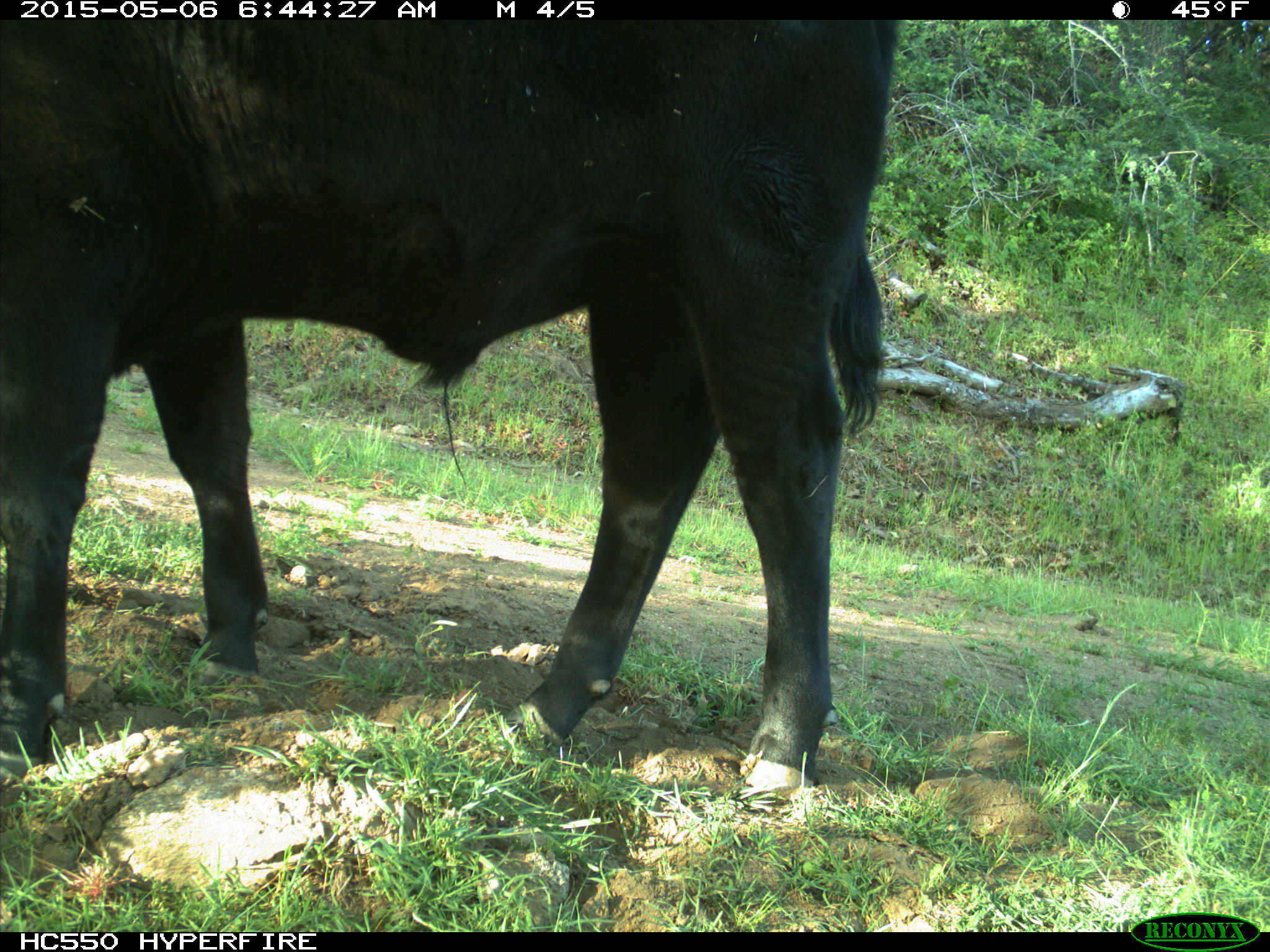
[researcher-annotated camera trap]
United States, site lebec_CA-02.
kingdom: Animalia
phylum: Chordata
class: Mammalia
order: Artiodactyla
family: Bovidae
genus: Bos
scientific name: Bos taurus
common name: domestic cow